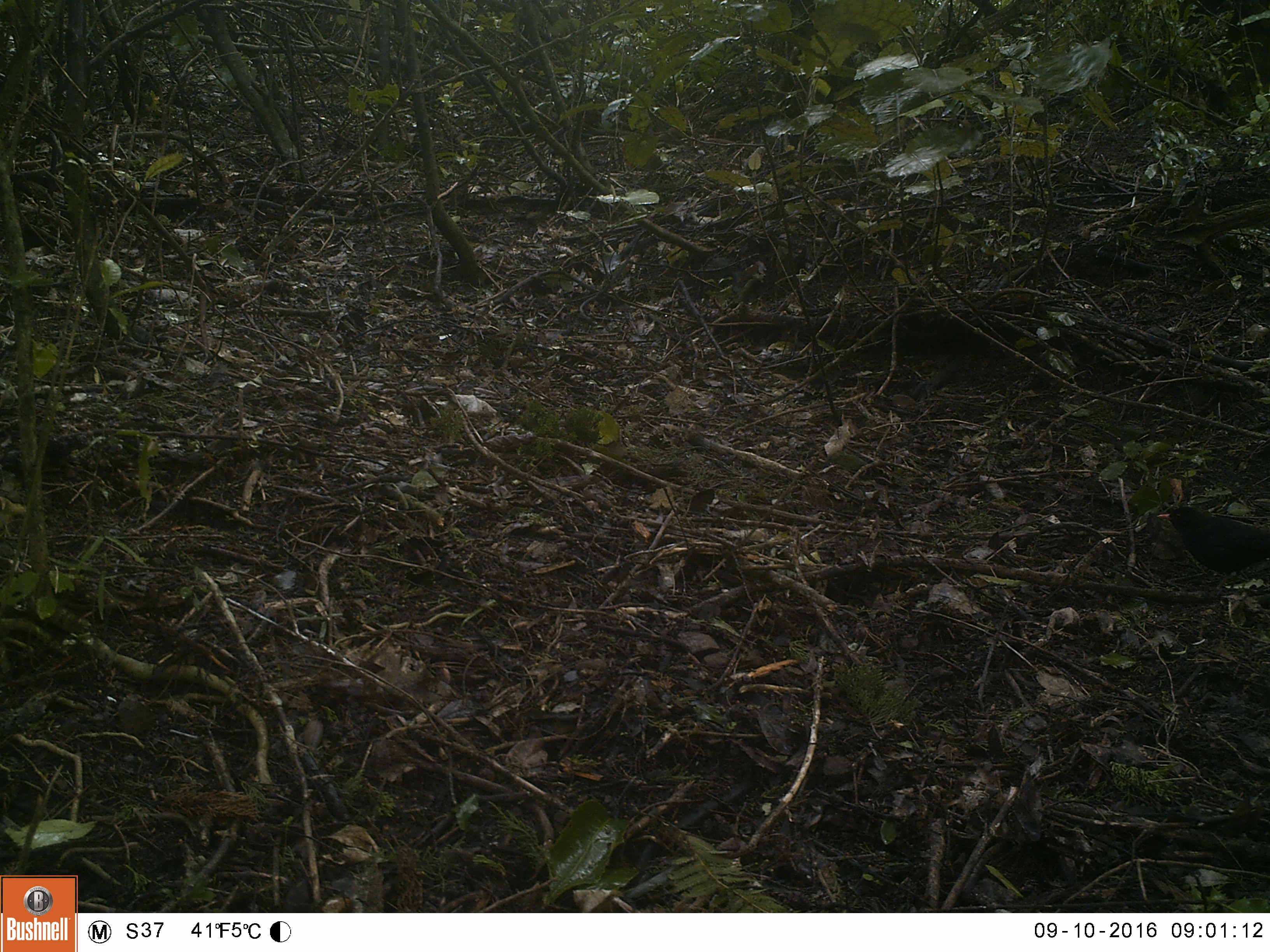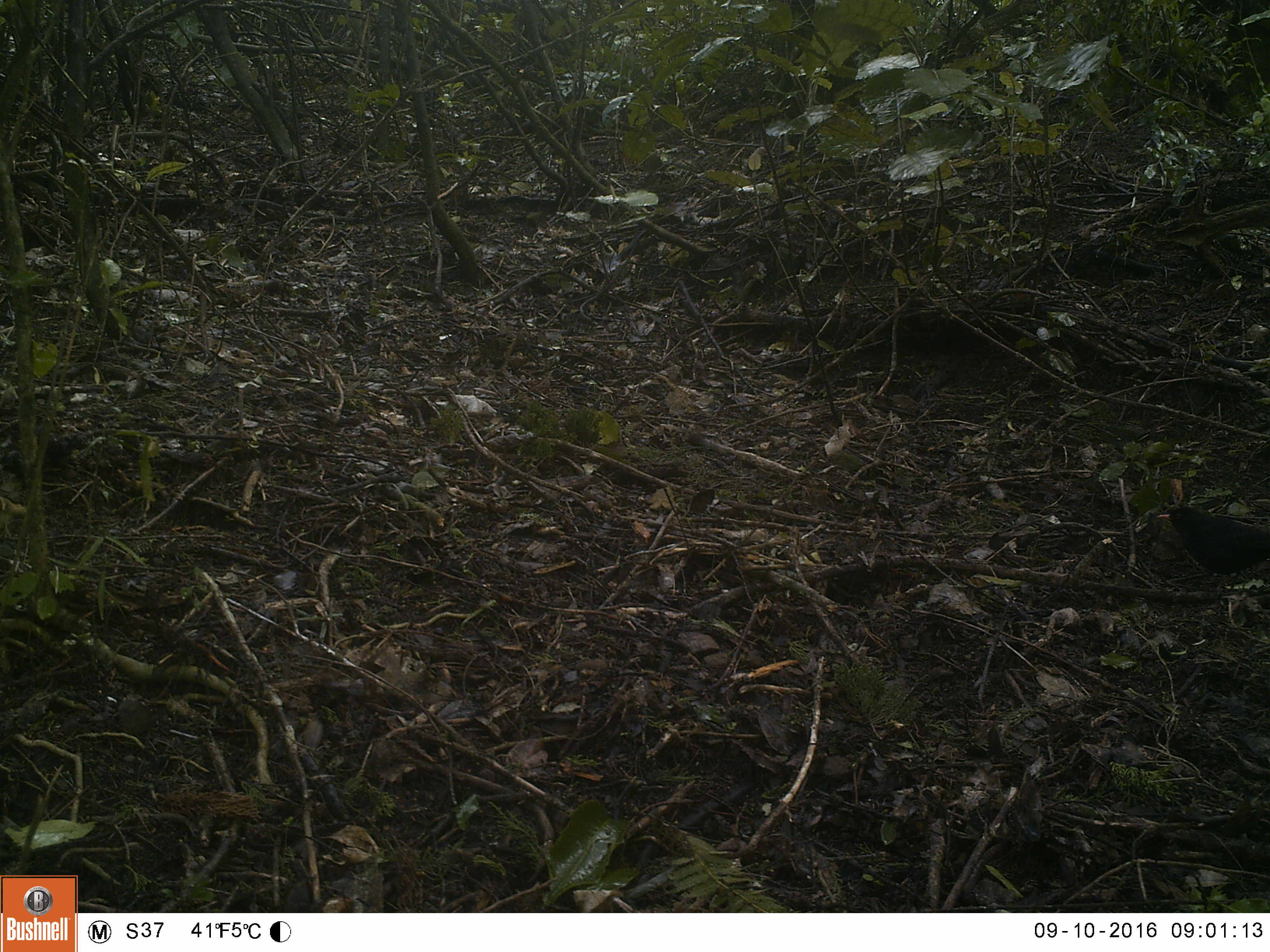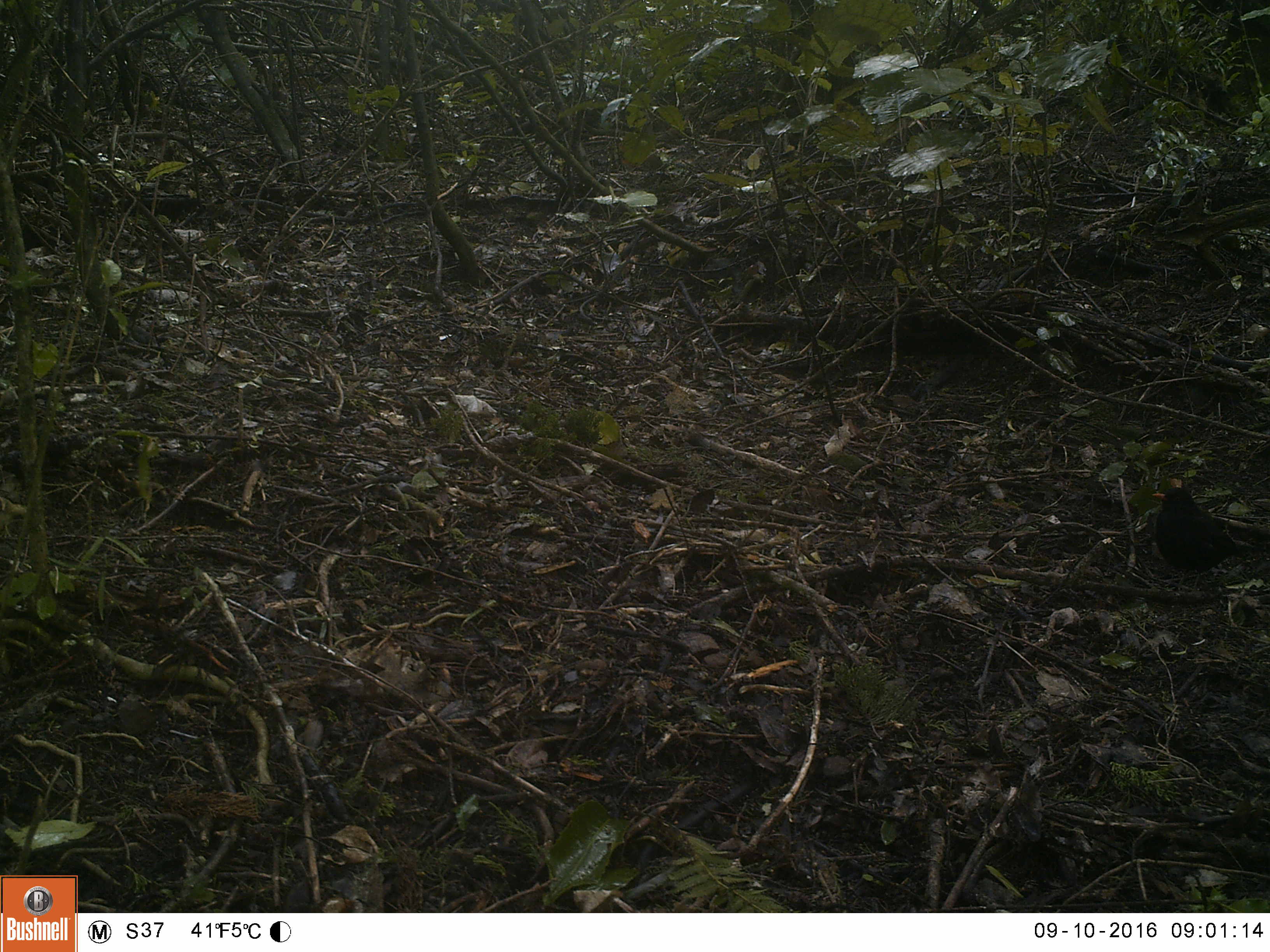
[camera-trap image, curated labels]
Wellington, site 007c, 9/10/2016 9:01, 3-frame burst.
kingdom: Animalia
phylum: Chordata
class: Aves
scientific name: Aves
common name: bird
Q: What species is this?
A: Bird (Aves).